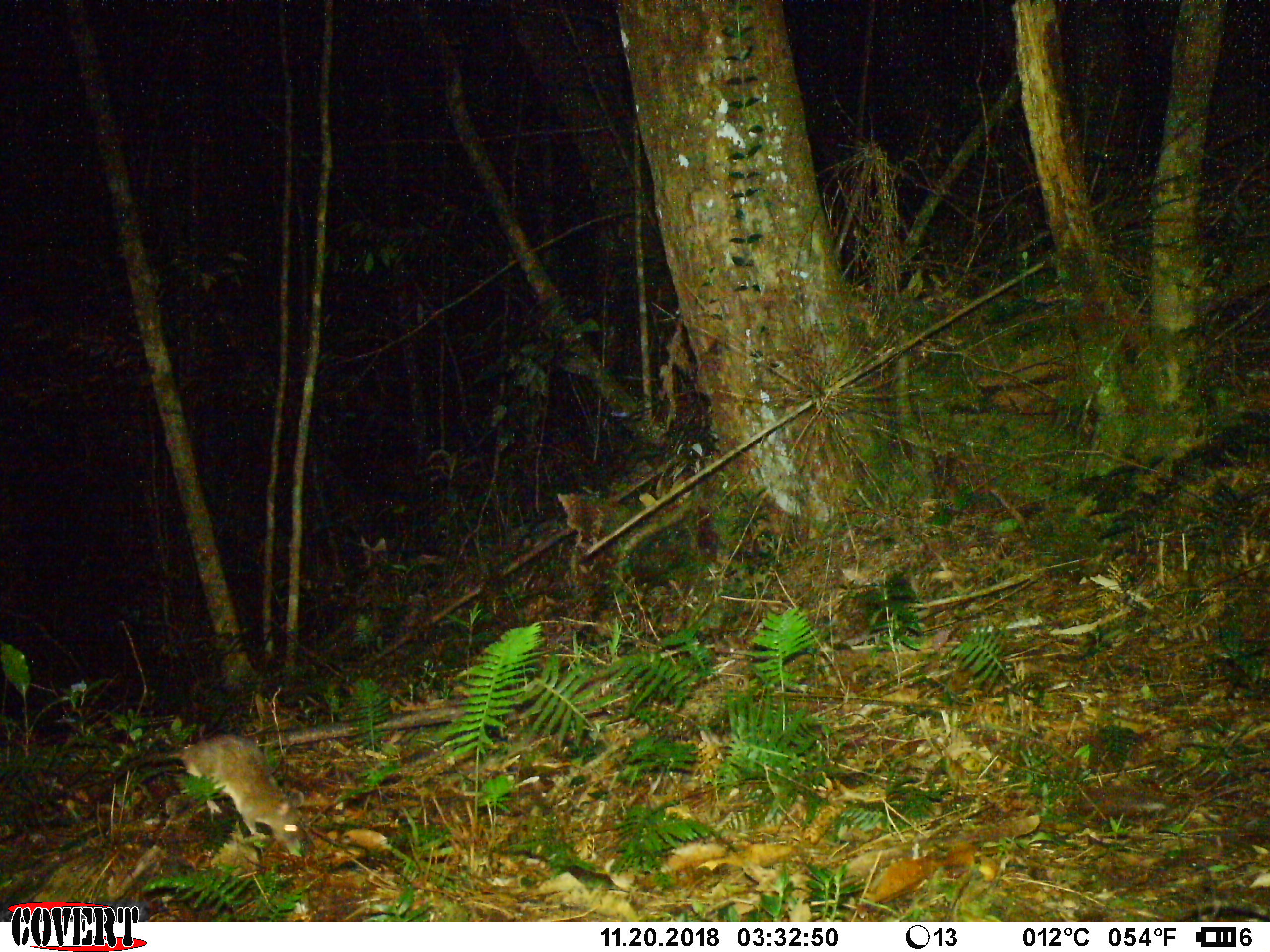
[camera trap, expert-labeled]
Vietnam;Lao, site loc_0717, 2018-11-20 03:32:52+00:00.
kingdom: Animalia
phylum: Chordata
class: Mammalia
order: Rodentia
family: Muridae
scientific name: Muridae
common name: old-world mice and rats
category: unidentified murid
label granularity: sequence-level